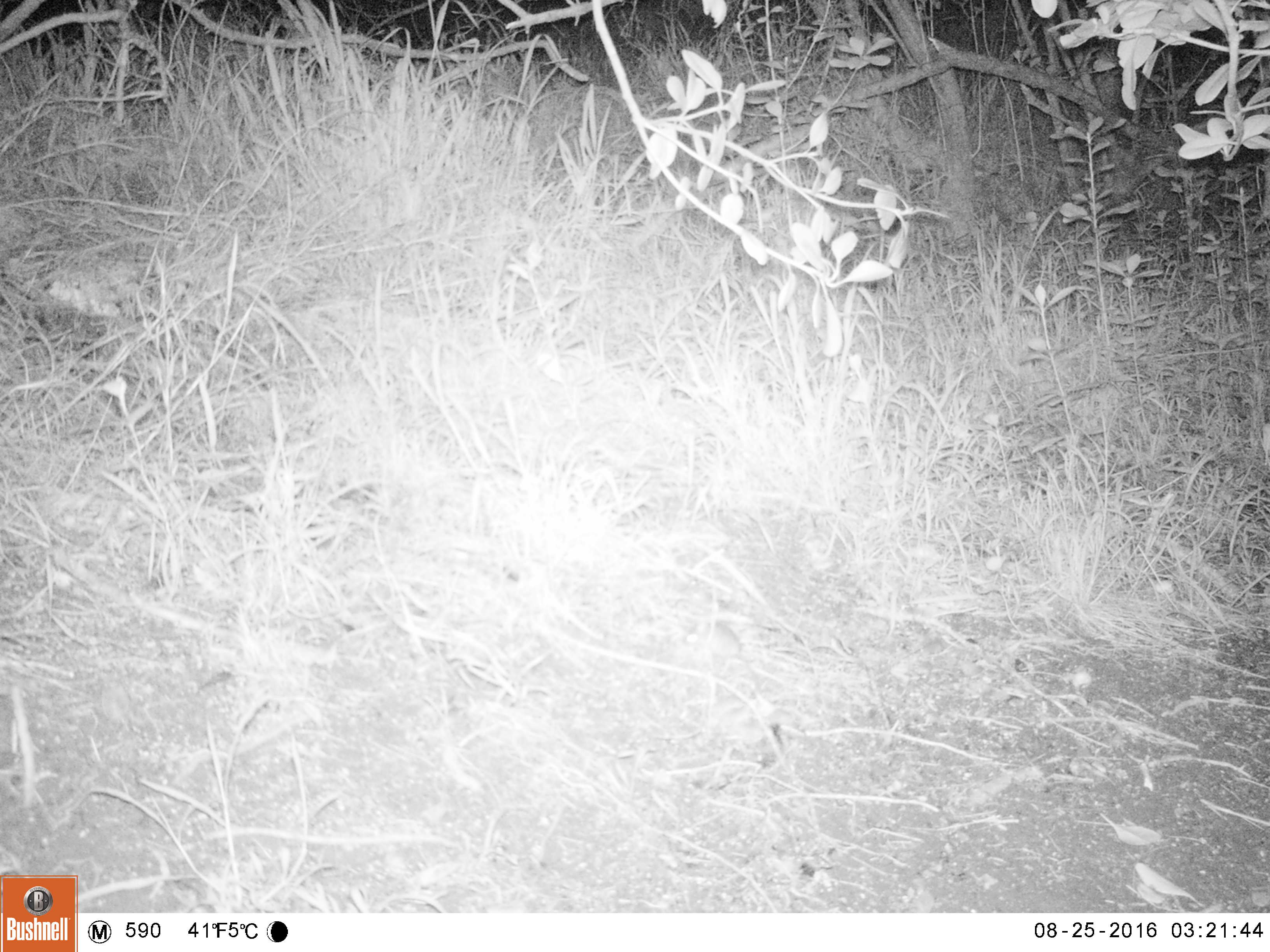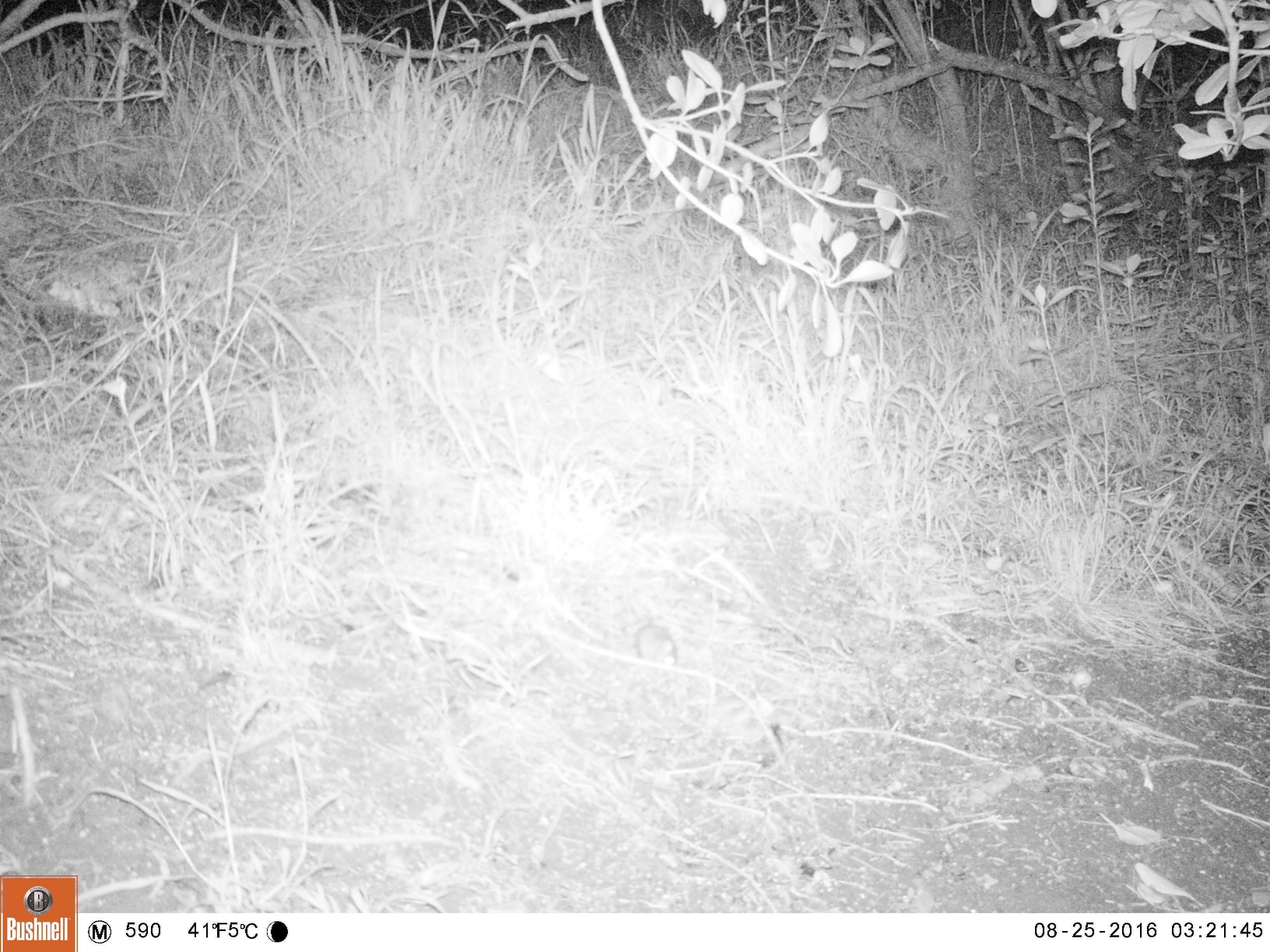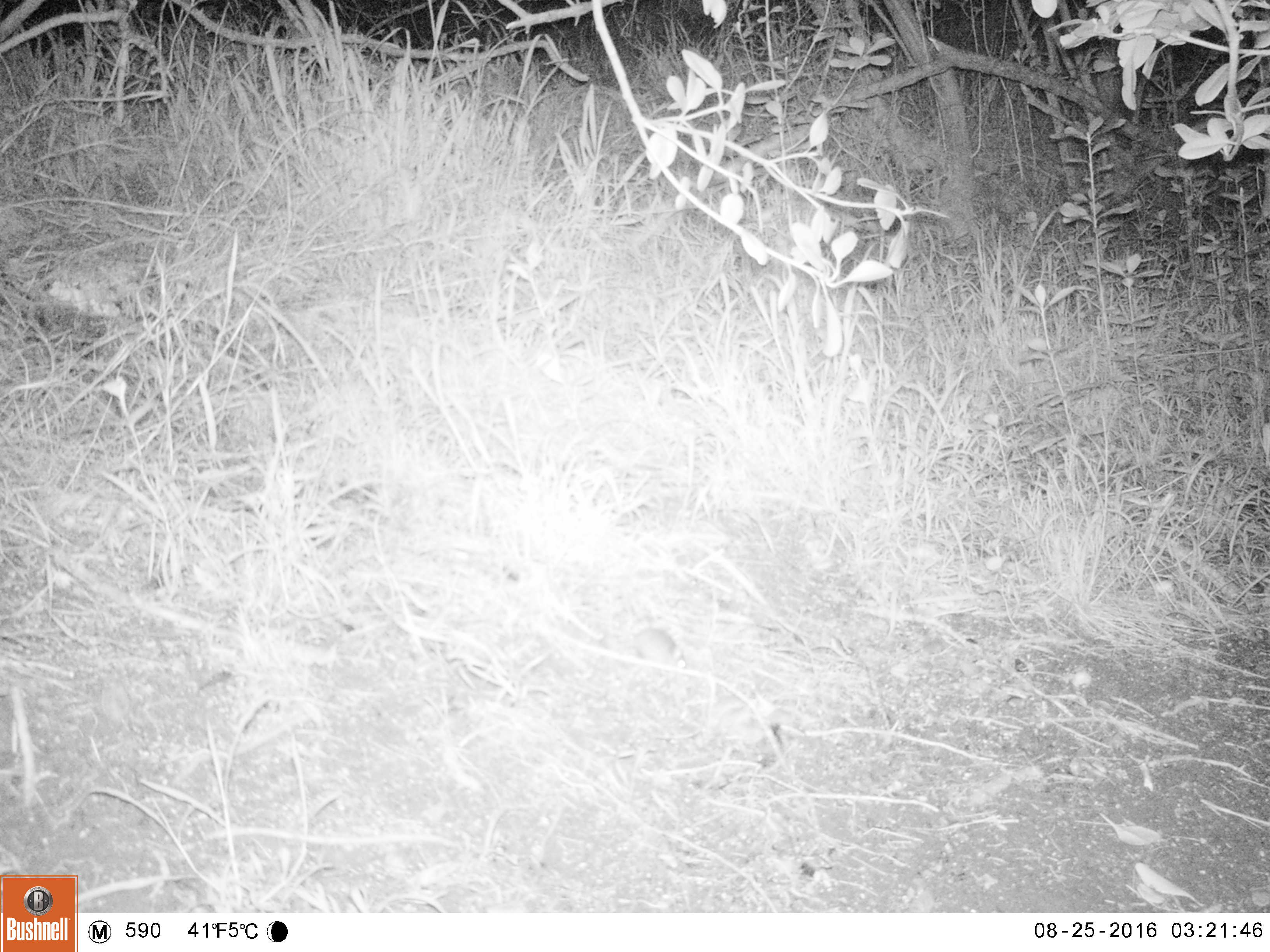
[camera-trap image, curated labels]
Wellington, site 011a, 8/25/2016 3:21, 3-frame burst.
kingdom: Animalia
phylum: Chordata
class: Mammalia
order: Rodentia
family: Muridae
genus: Mus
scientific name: Mus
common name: mouse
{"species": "mouse (Mus)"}